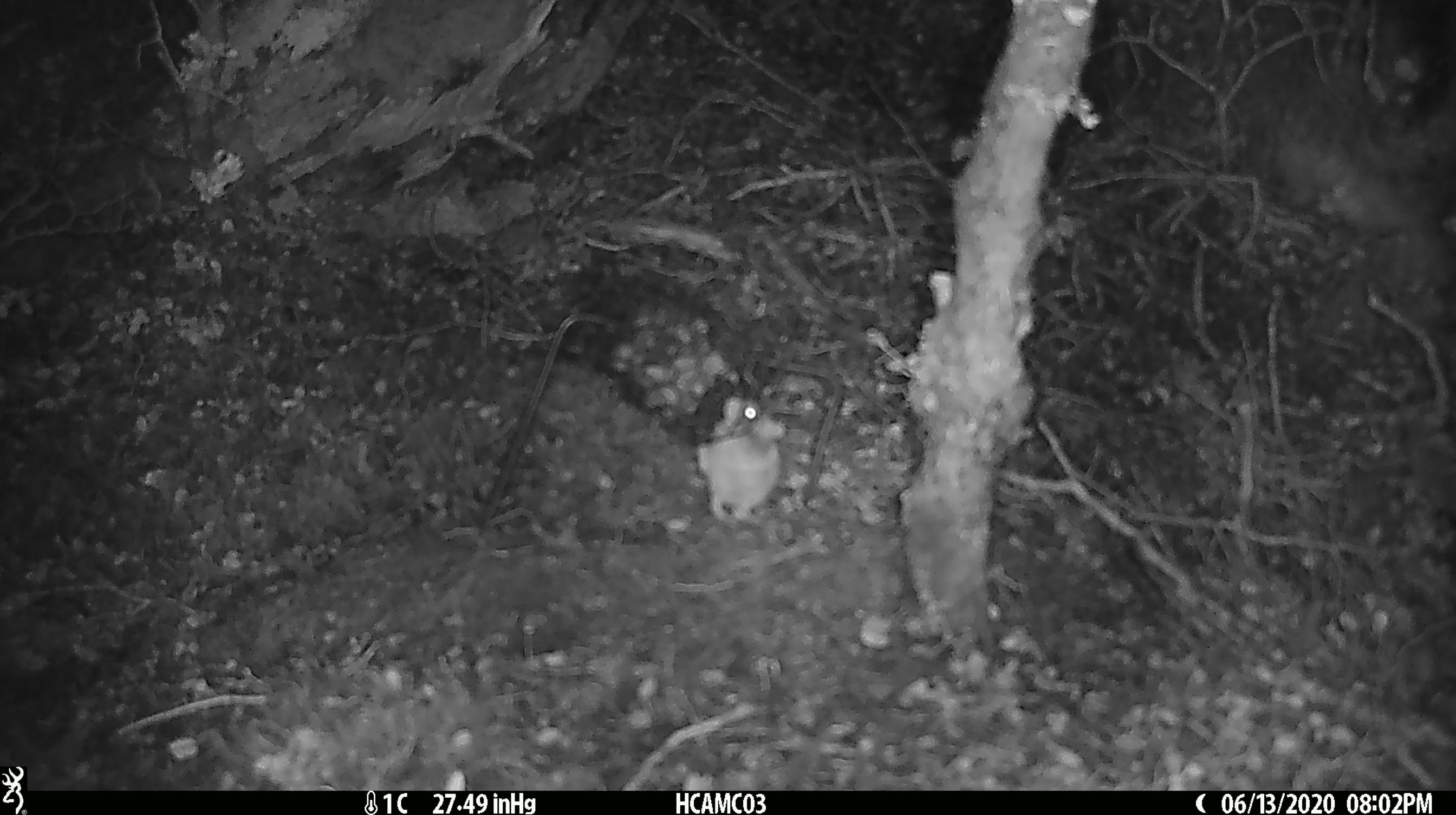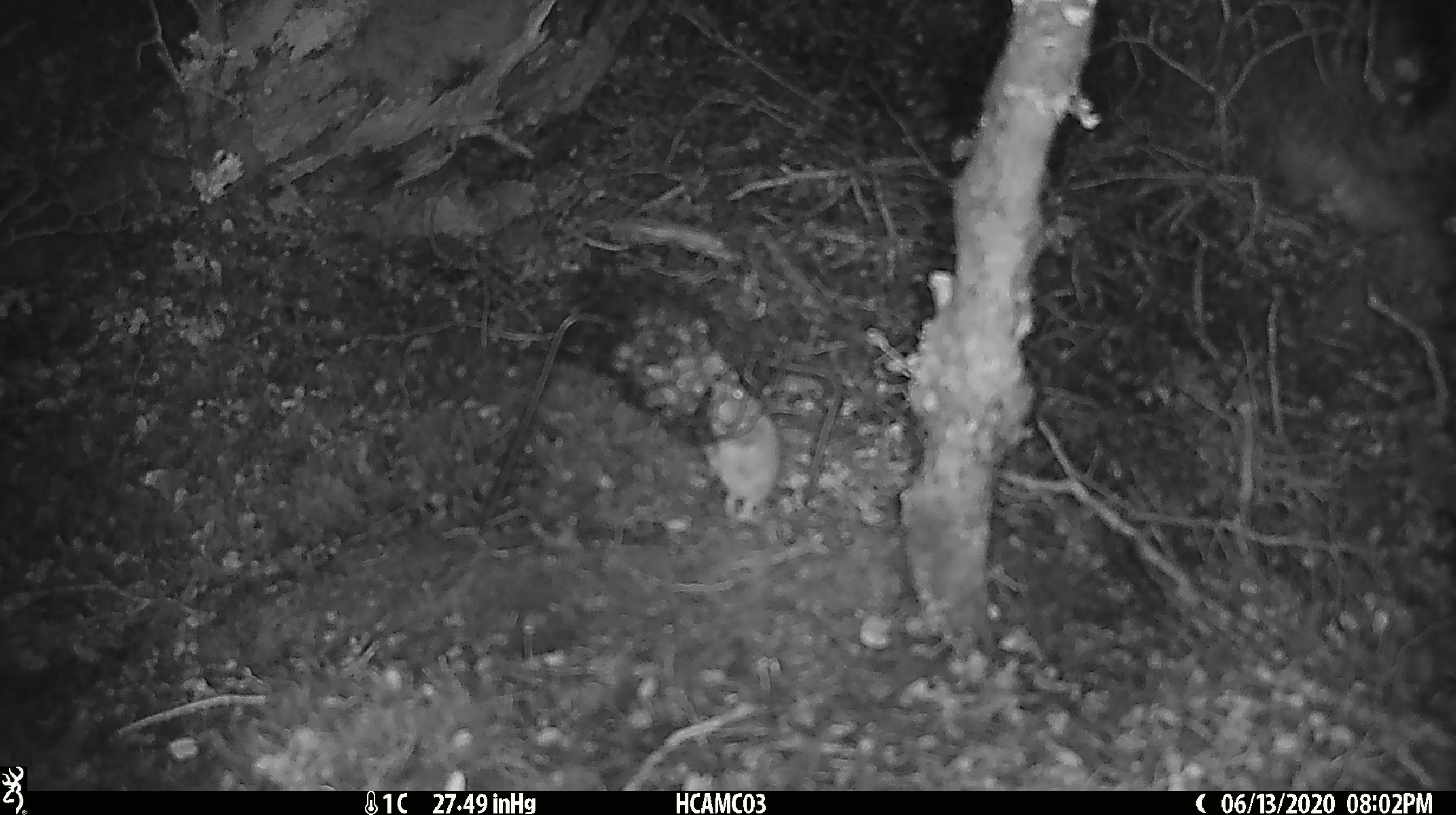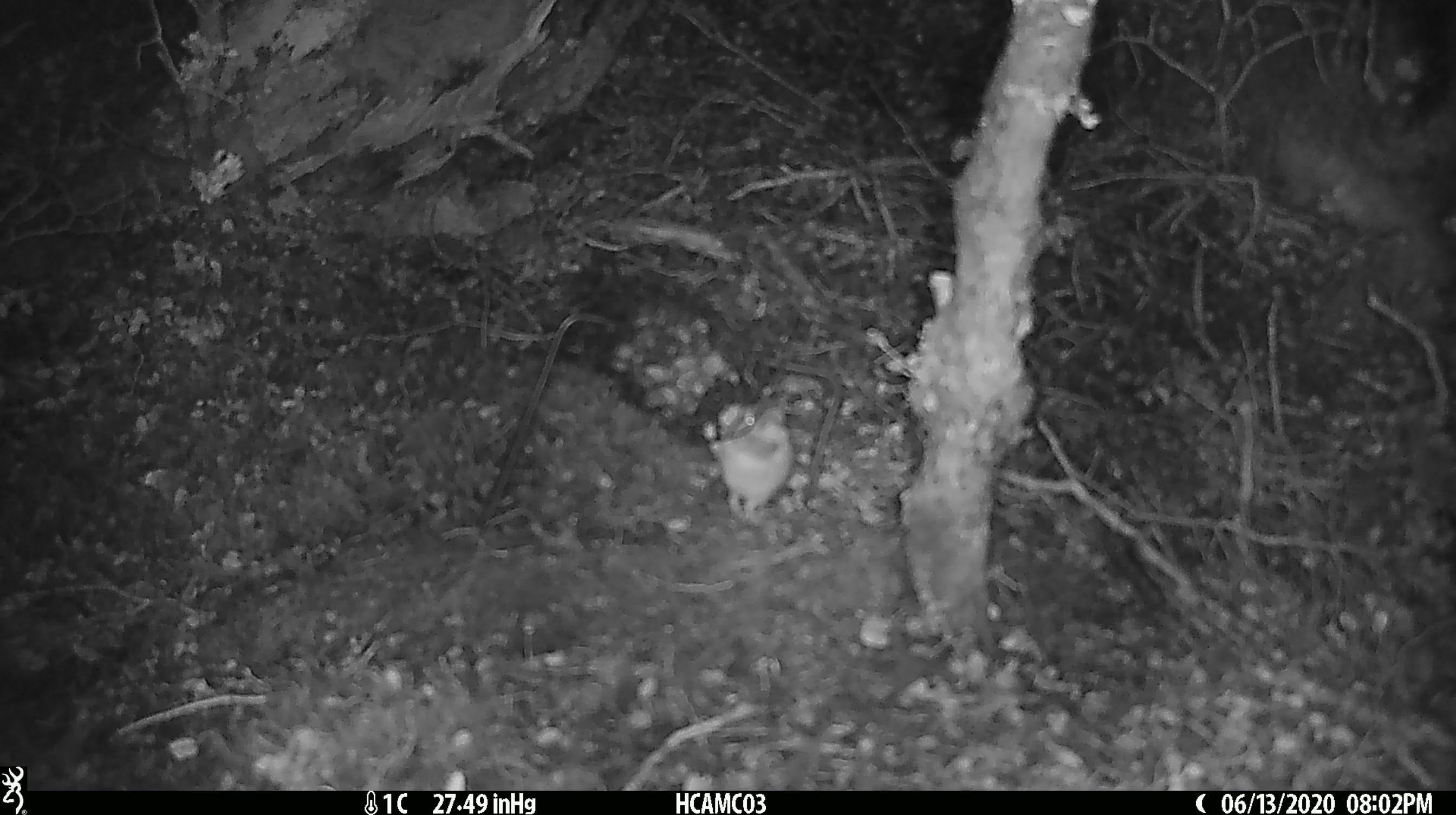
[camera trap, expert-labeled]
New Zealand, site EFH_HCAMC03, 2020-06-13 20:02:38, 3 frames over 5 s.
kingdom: Animalia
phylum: Chordata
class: Mammalia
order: Rodentia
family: Muridae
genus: Mus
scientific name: Mus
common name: mouse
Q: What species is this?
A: Mouse (Mus).